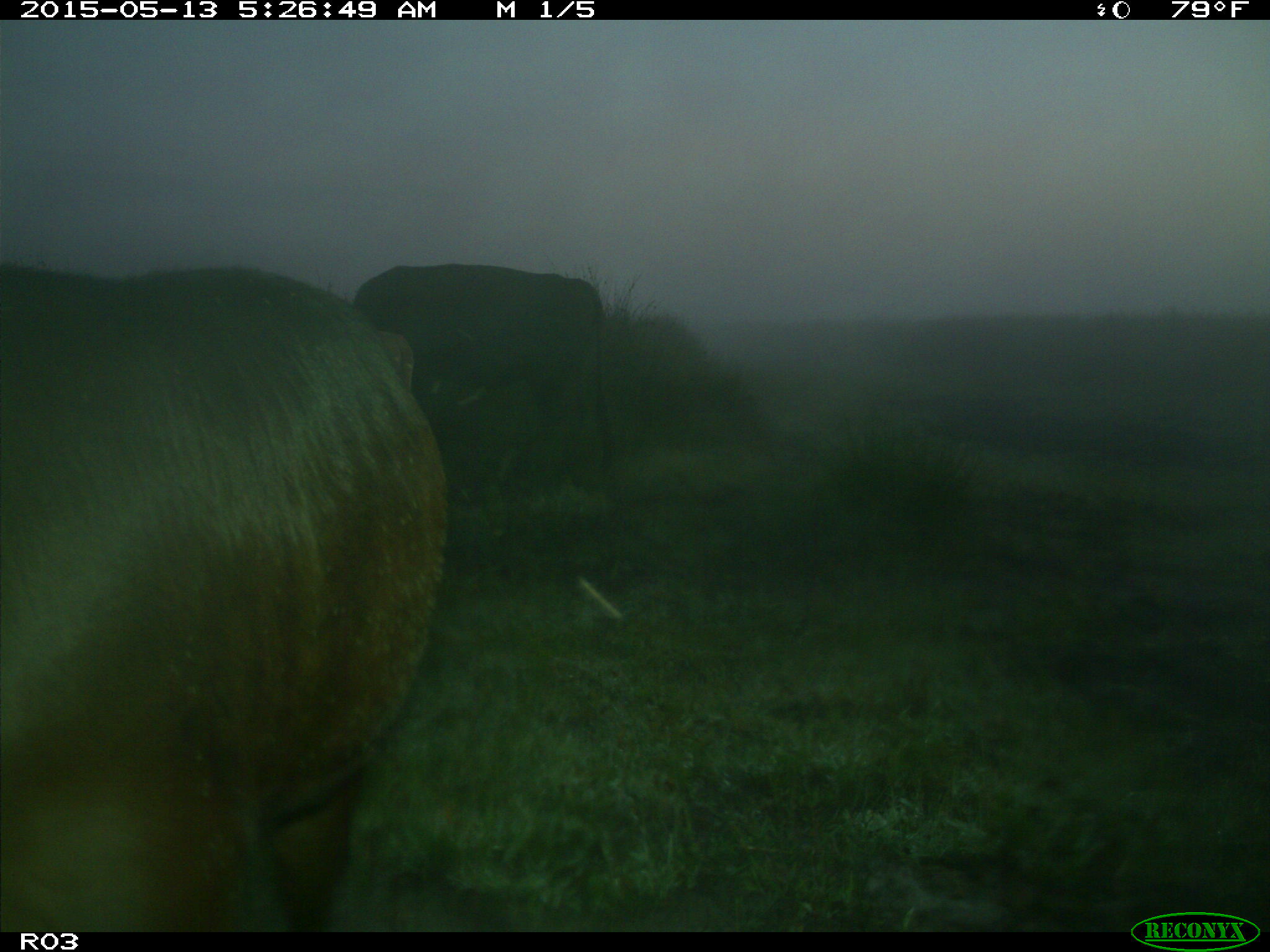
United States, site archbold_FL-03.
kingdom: Animalia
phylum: Chordata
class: Mammalia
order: Artiodactyla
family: Bovidae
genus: Bos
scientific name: Bos taurus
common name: domestic cow